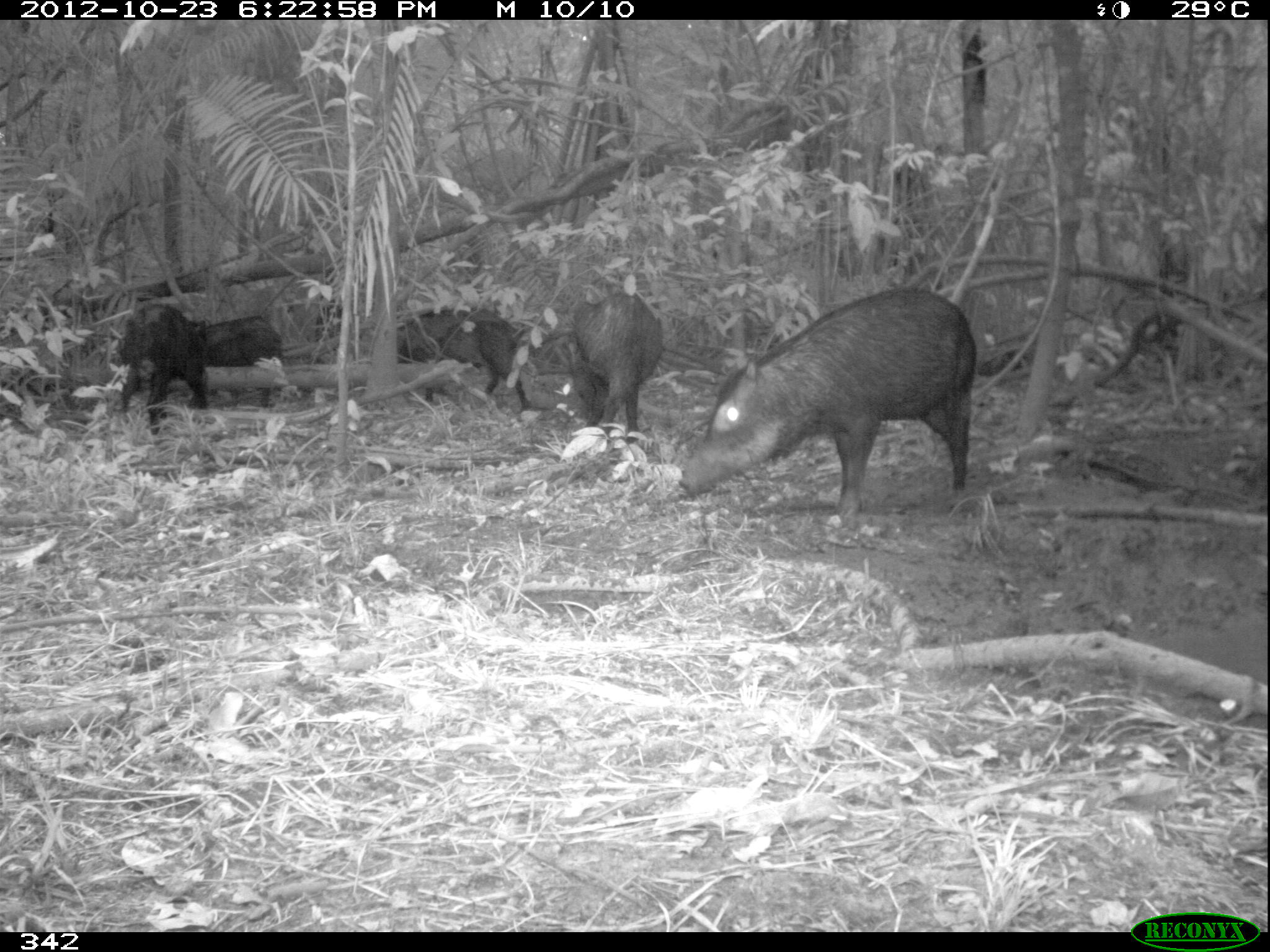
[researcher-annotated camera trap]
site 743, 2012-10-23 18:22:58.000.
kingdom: Animalia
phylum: Chordata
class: Mammalia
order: Artiodactyla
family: Tayassuidae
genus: Tayassu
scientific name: Tayassu pecari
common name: white-lipped peccary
Tayassu pecari (white-lipped peccary).